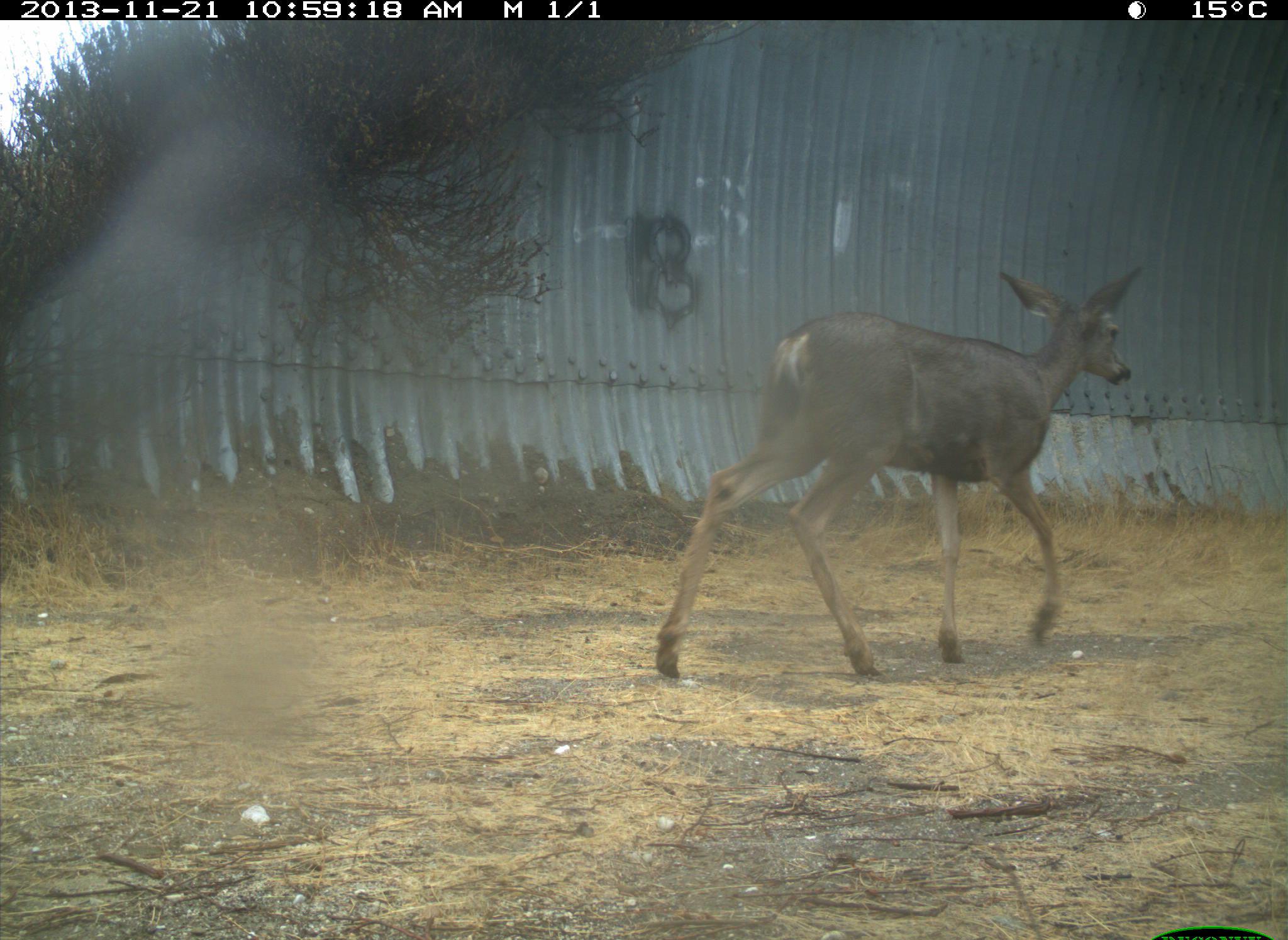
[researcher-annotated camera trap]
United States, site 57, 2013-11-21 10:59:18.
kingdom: Animalia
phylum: Chordata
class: Mammalia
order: Artiodactyla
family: Cervidae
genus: Odocoileus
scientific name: Odocoileus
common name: deer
Deer (Odocoileus).